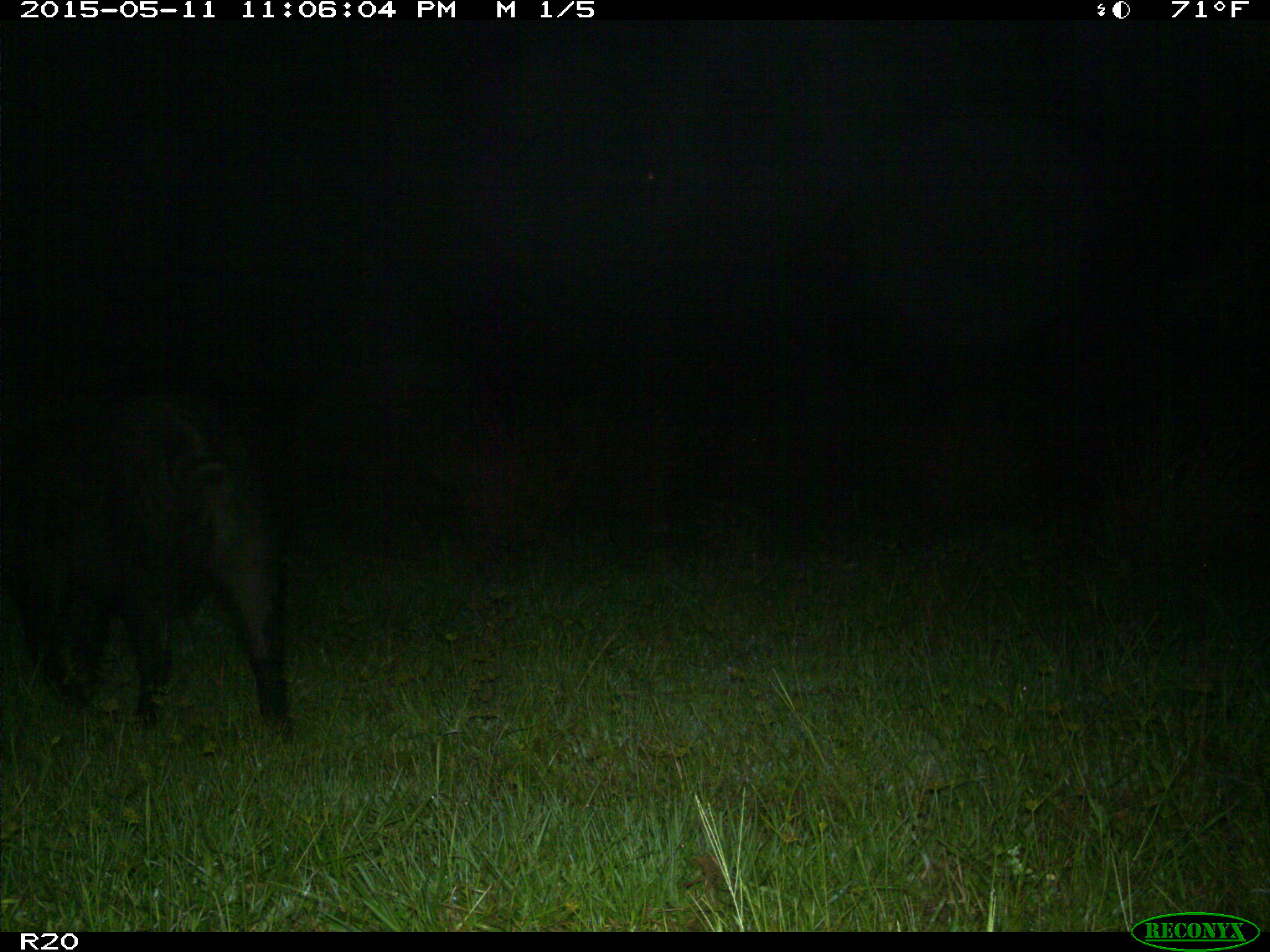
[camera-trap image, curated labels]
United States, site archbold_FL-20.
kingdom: Animalia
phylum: Chordata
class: Mammalia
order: Artiodactyla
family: Suidae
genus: Sus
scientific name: Sus scrofa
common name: wild boar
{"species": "Sus scrofa (wild boar)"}